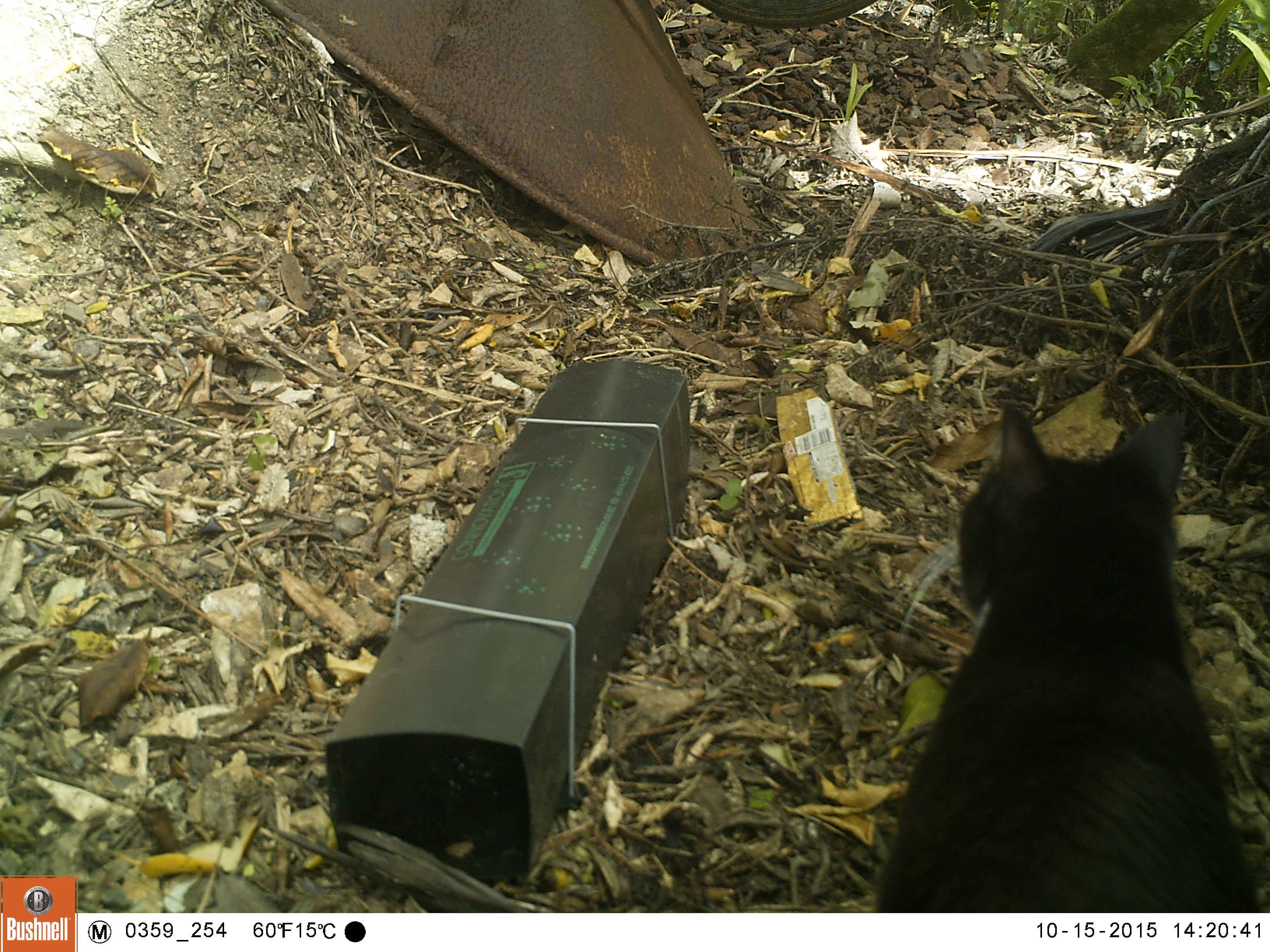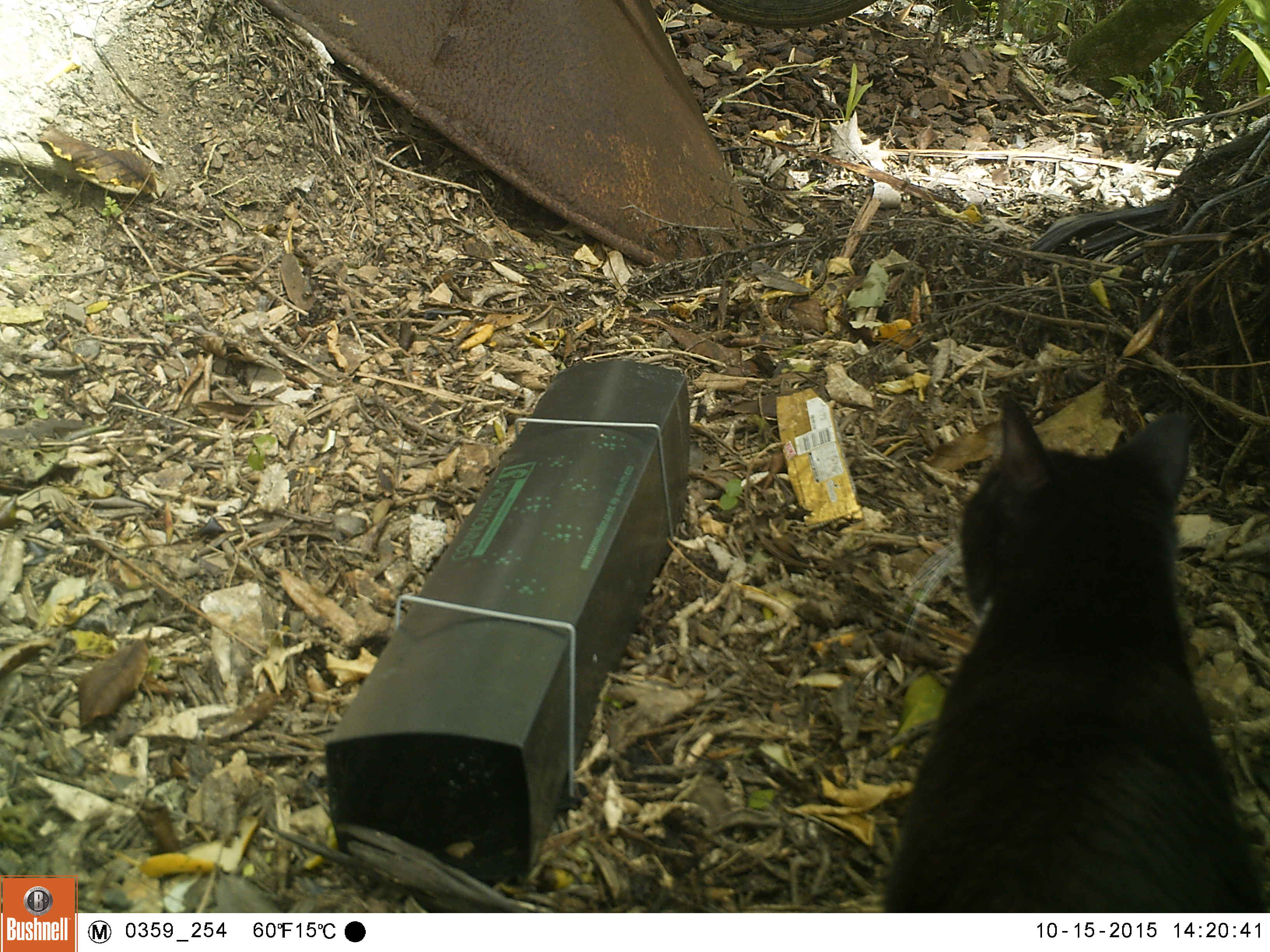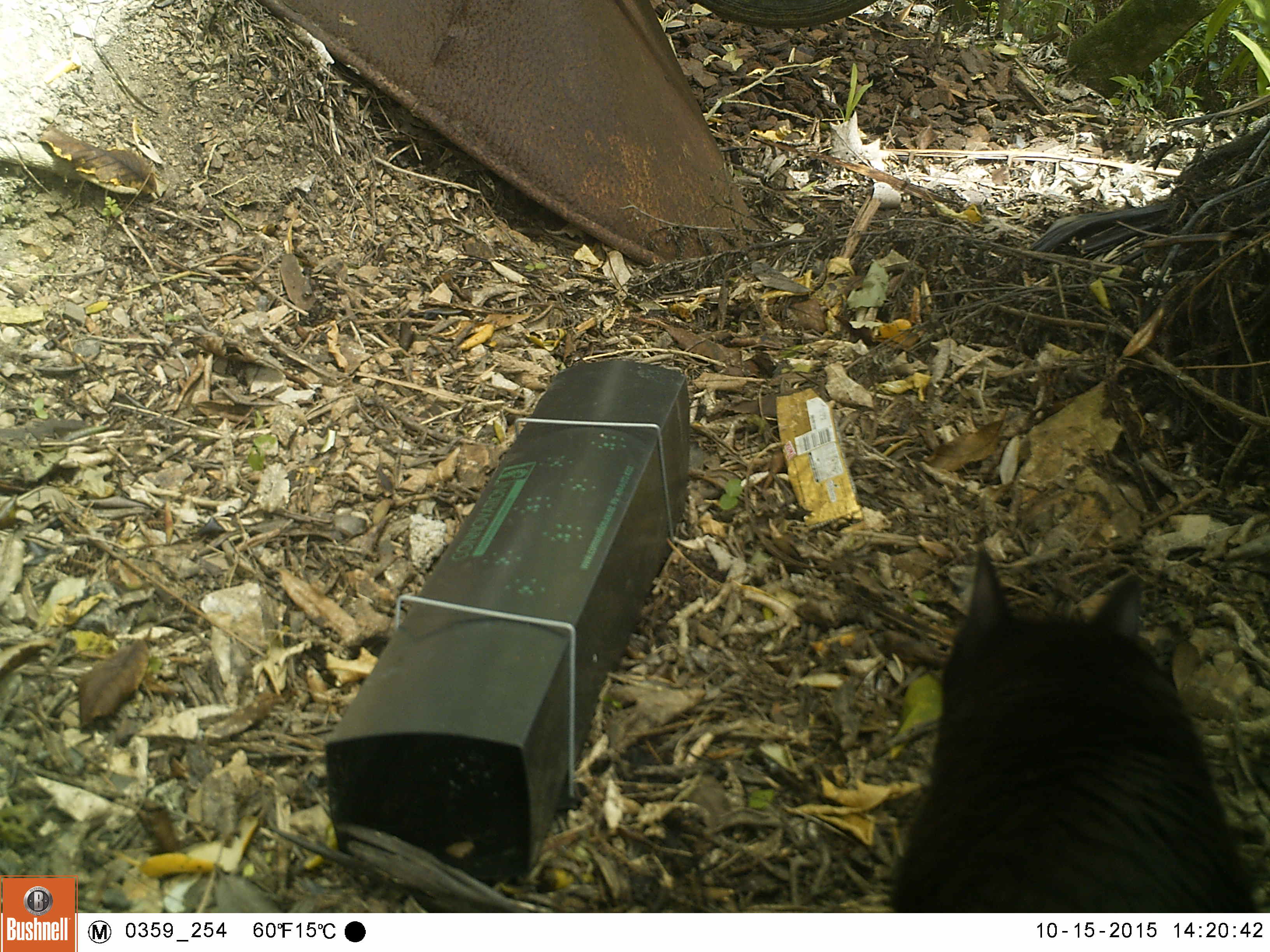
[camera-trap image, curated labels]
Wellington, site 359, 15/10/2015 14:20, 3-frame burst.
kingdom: Animalia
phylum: Chordata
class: Mammalia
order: Carnivora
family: Felidae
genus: Felis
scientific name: Felis catus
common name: cat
Cat (Felis catus).